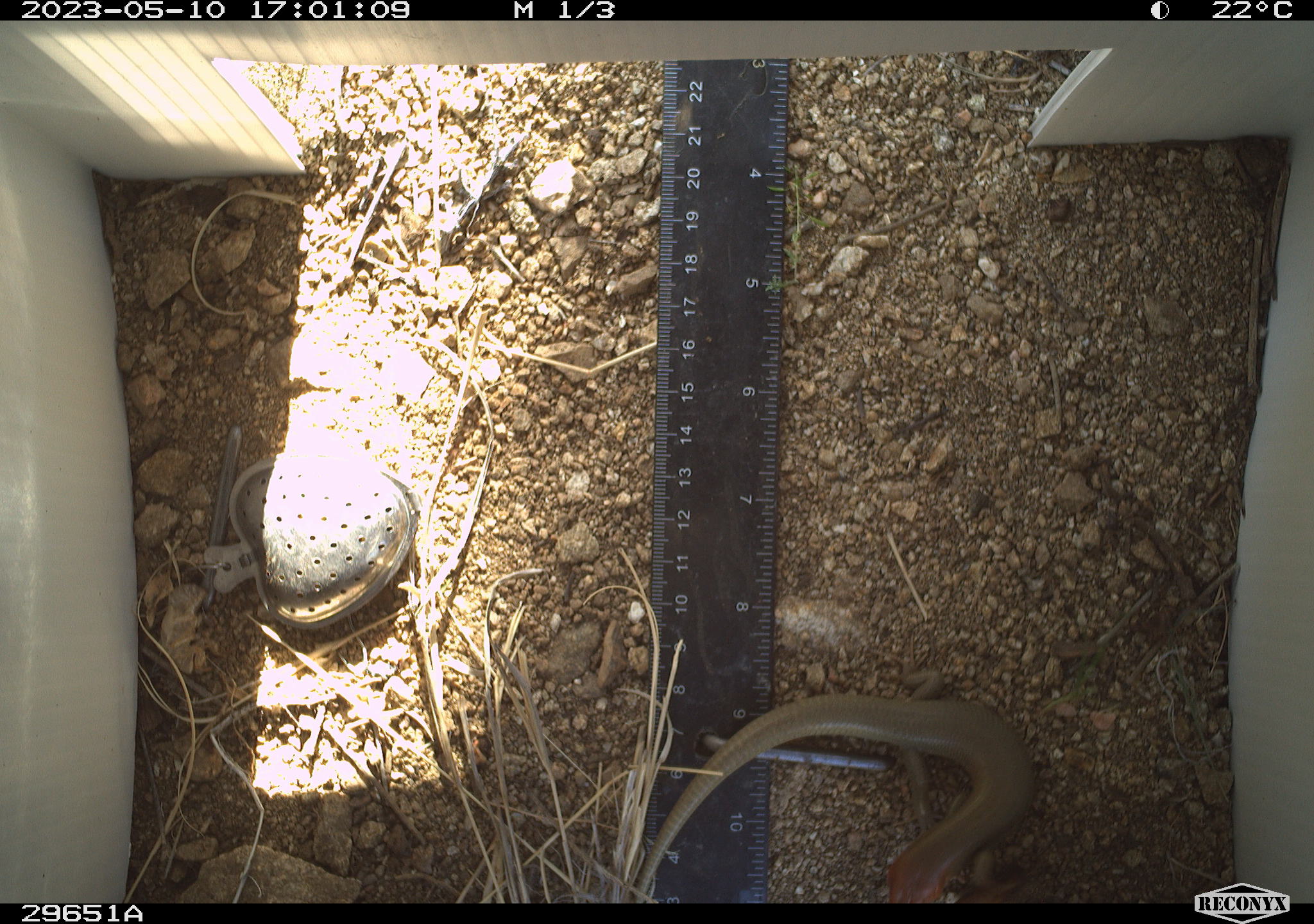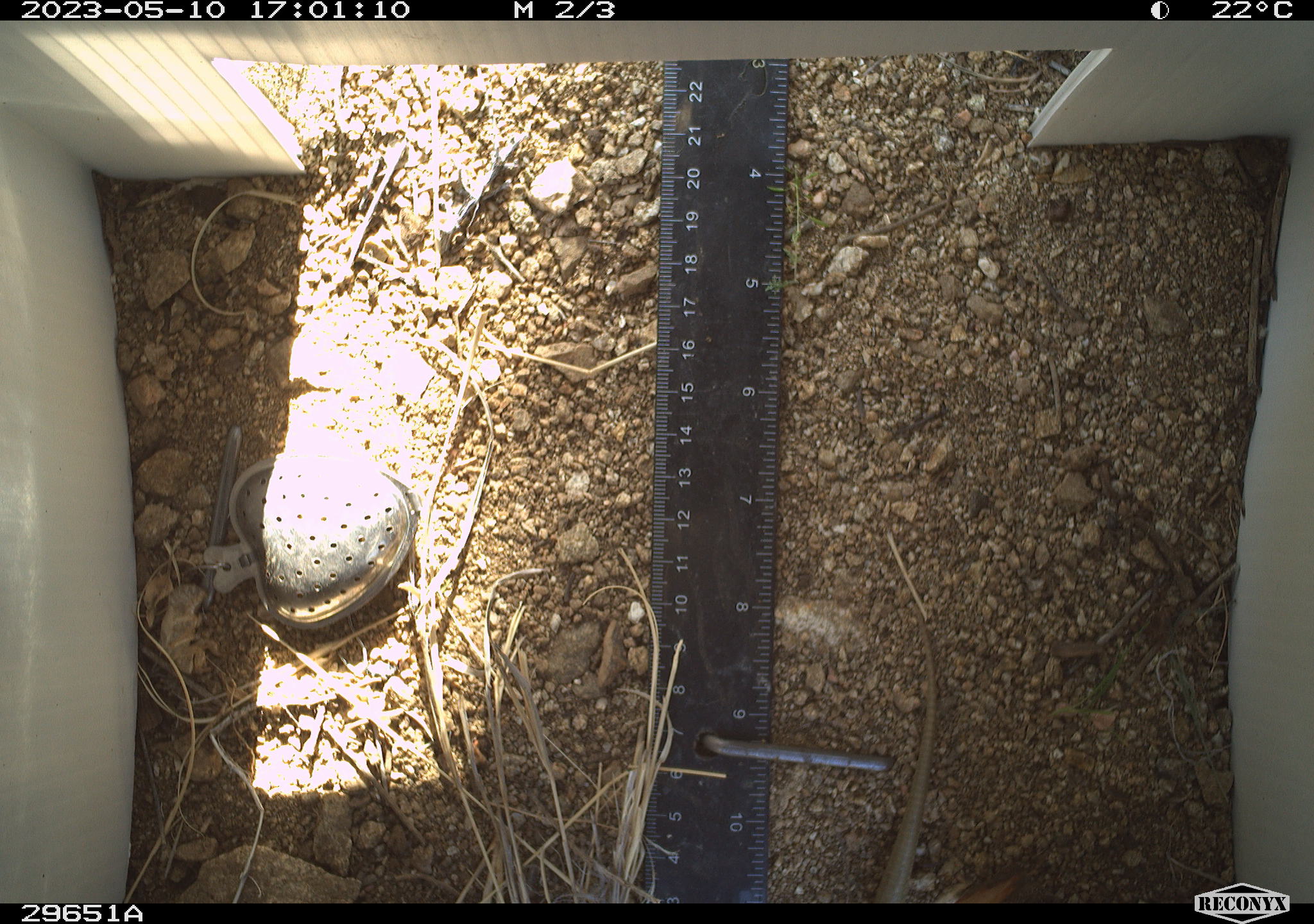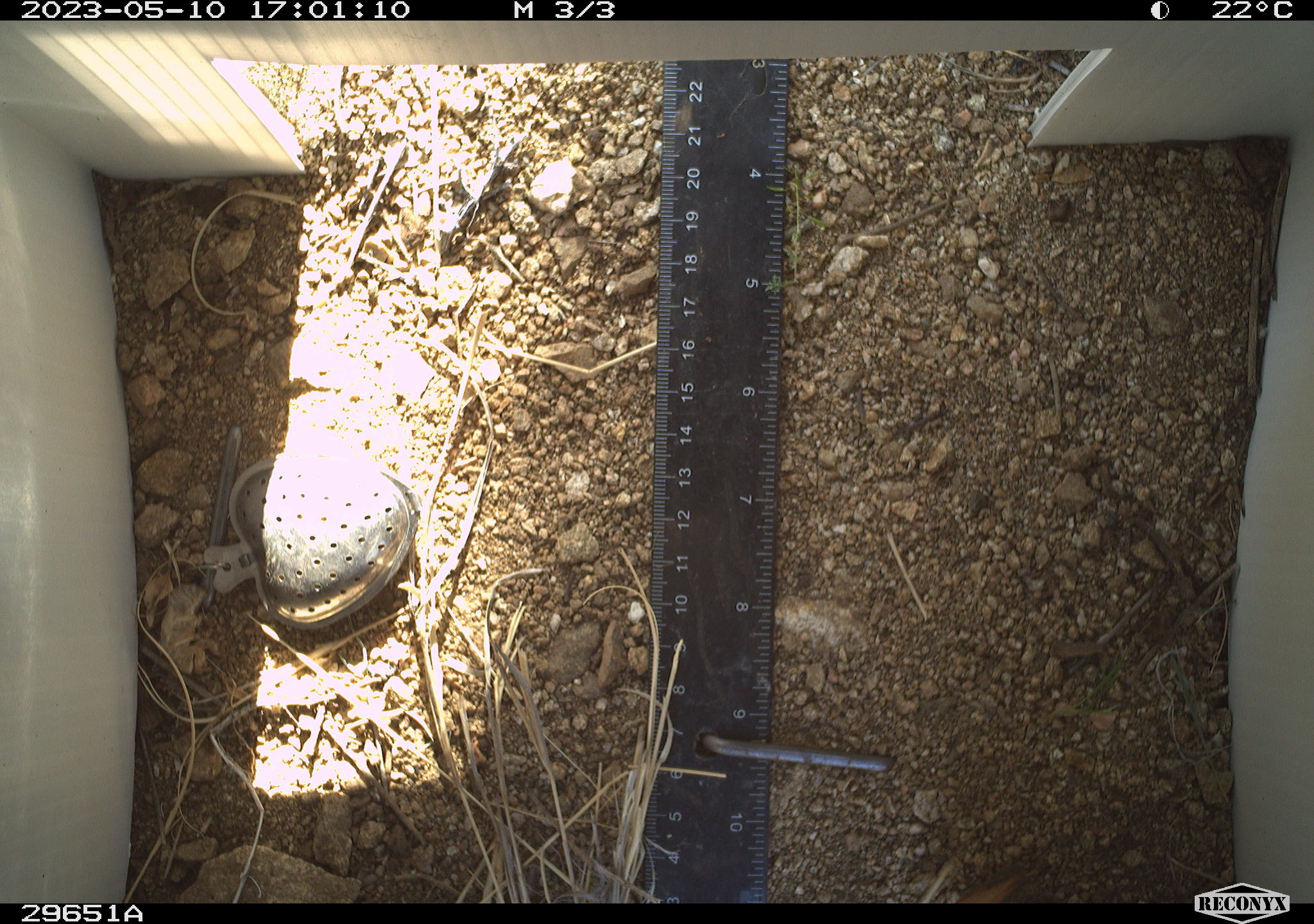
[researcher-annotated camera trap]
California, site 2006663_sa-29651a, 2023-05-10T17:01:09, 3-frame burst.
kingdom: Animalia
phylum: Chordata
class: Reptilia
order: Squamata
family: Scincidae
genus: Plestiodon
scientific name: Plestiodon gilberti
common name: gilbert's skink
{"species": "gilbert's skink (Plestiodon gilberti)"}